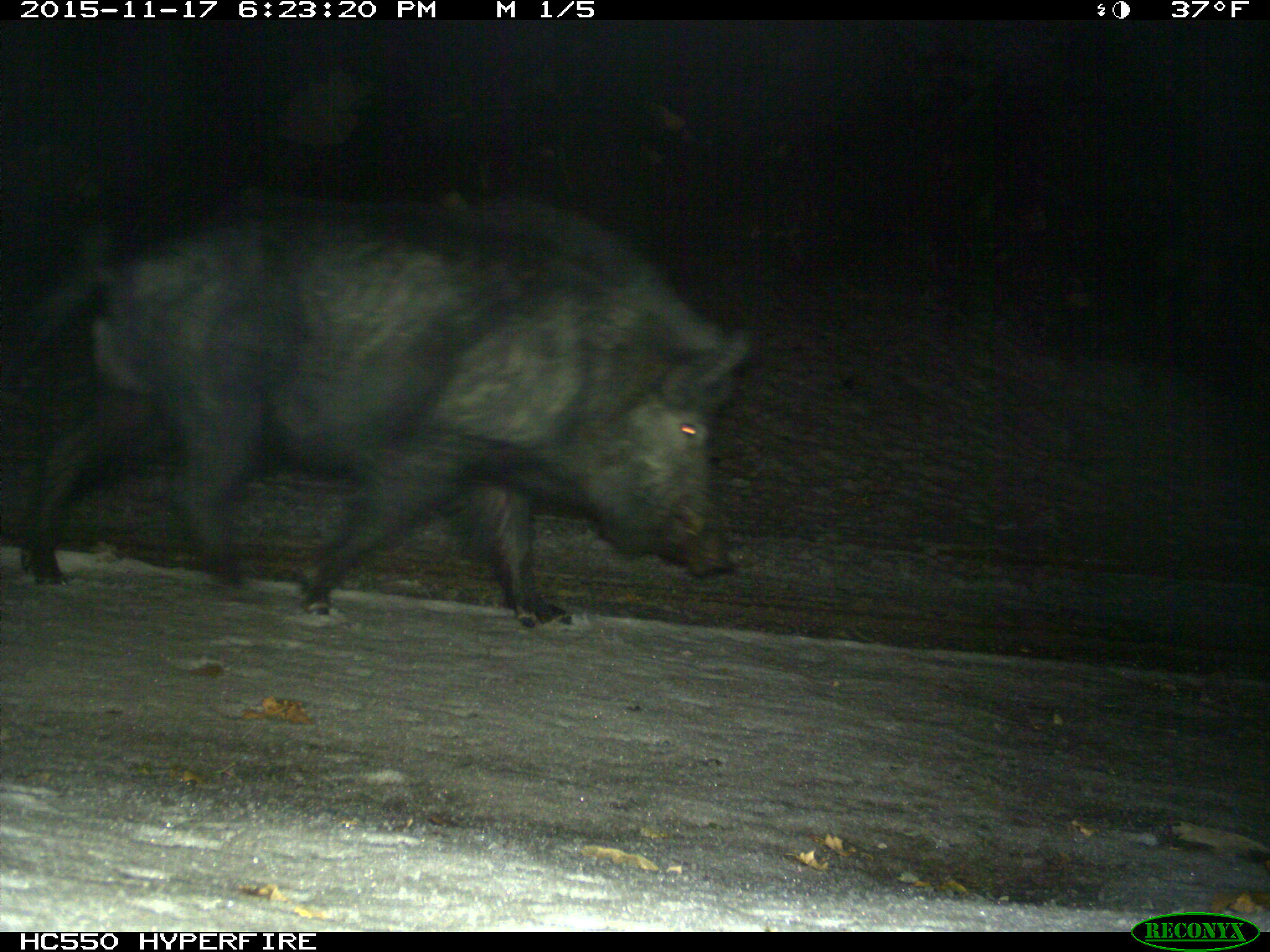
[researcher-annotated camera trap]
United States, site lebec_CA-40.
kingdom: Animalia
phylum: Chordata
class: Mammalia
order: Artiodactyla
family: Suidae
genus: Sus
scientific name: Sus scrofa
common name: wild boar